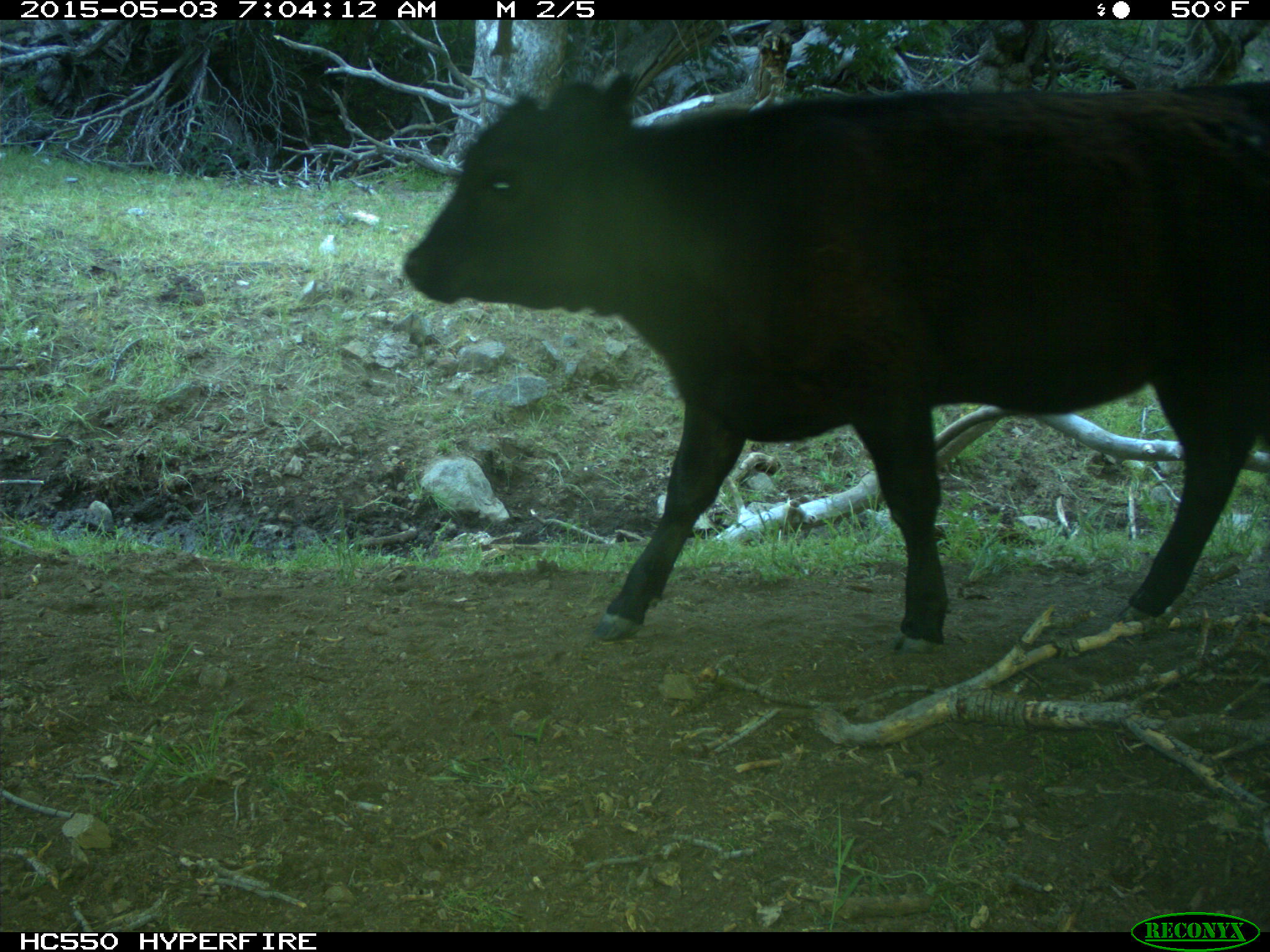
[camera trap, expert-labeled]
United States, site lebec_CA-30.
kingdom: Animalia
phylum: Chordata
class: Mammalia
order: Artiodactyla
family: Bovidae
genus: Bos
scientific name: Bos taurus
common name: domestic cow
Bos taurus (domestic cow).